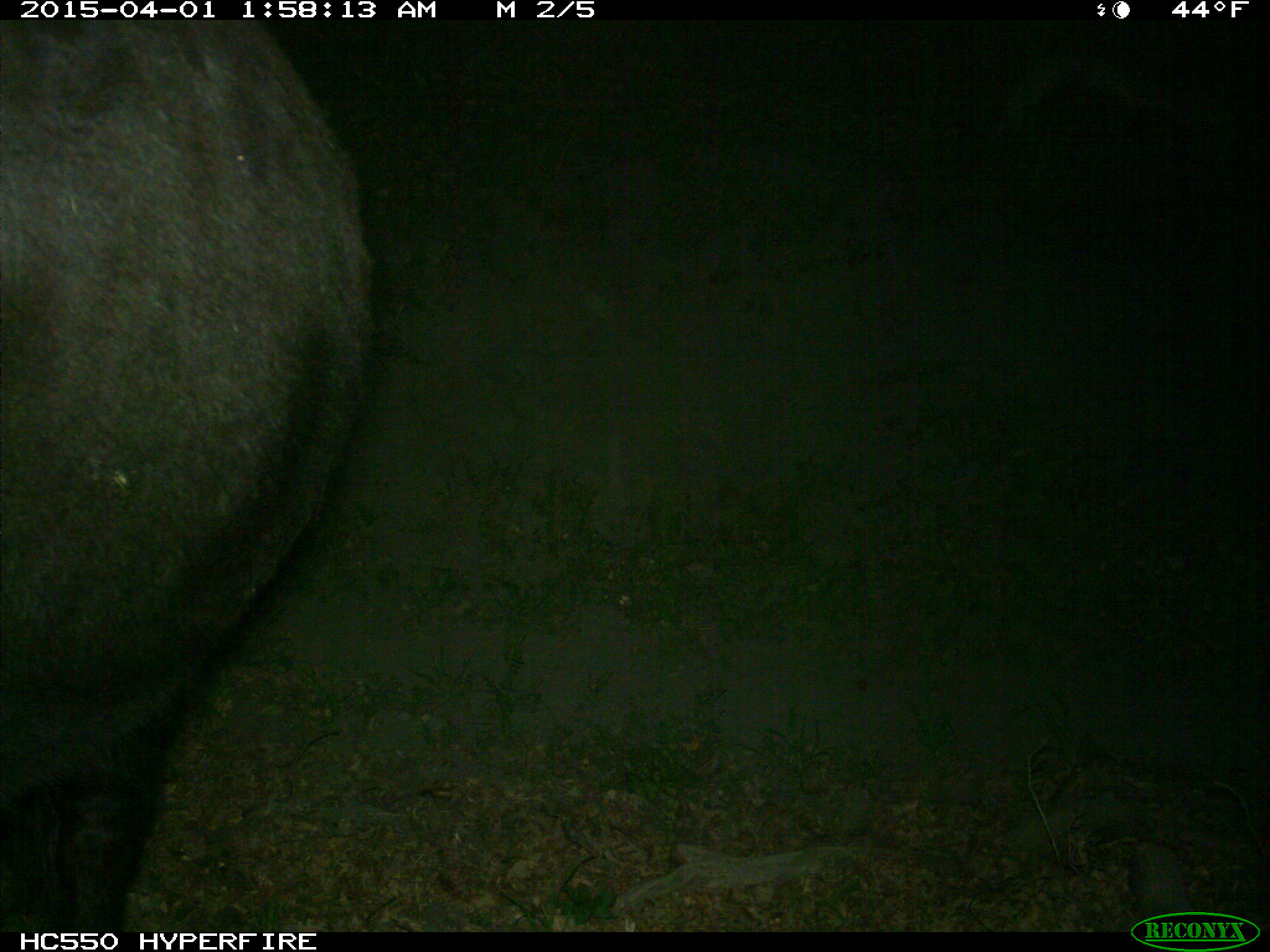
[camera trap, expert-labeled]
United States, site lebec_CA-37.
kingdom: Animalia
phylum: Chordata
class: Mammalia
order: Artiodactyla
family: Bovidae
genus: Bos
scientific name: Bos taurus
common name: domestic cow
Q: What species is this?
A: Bos taurus (domestic cow).